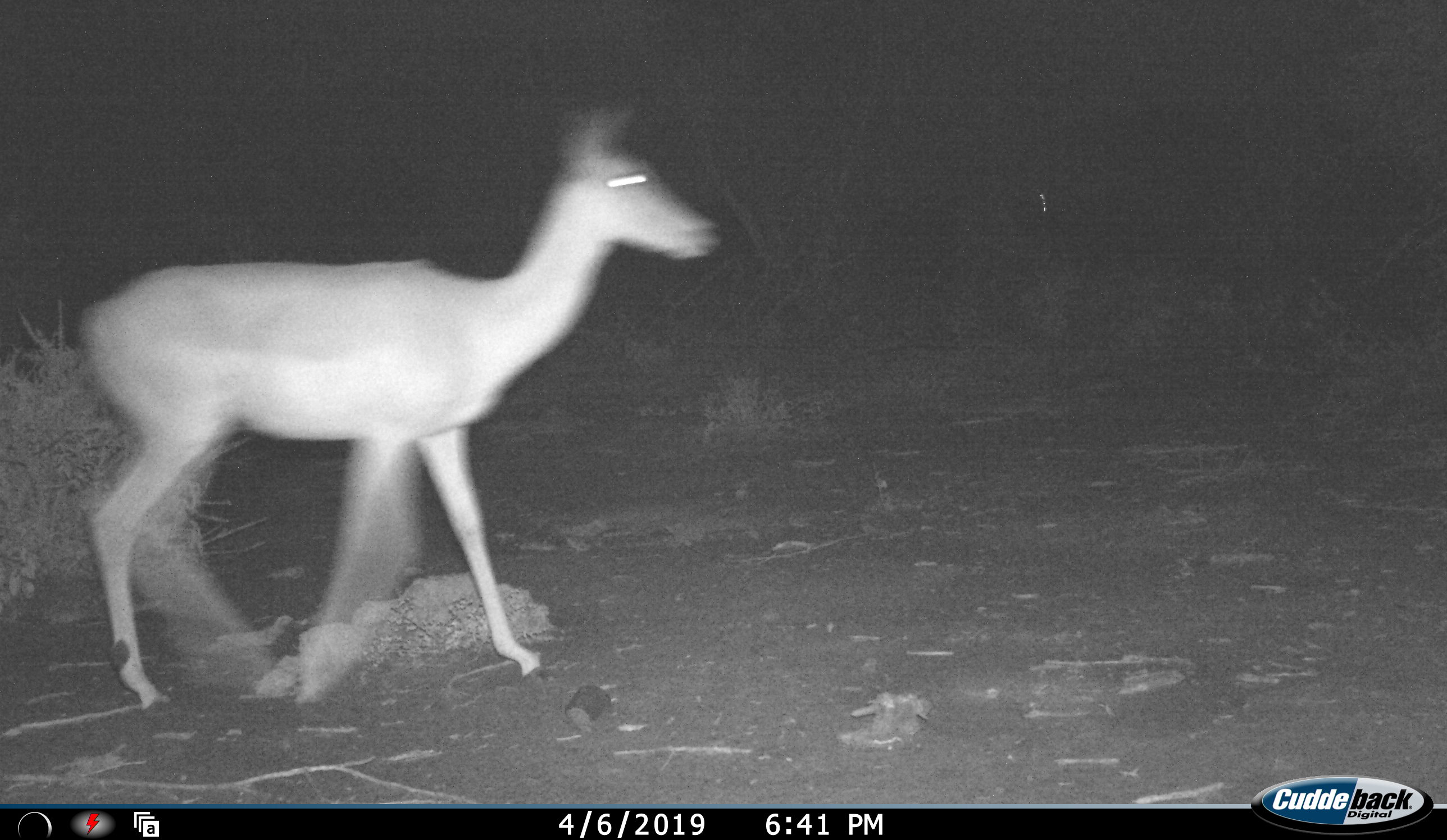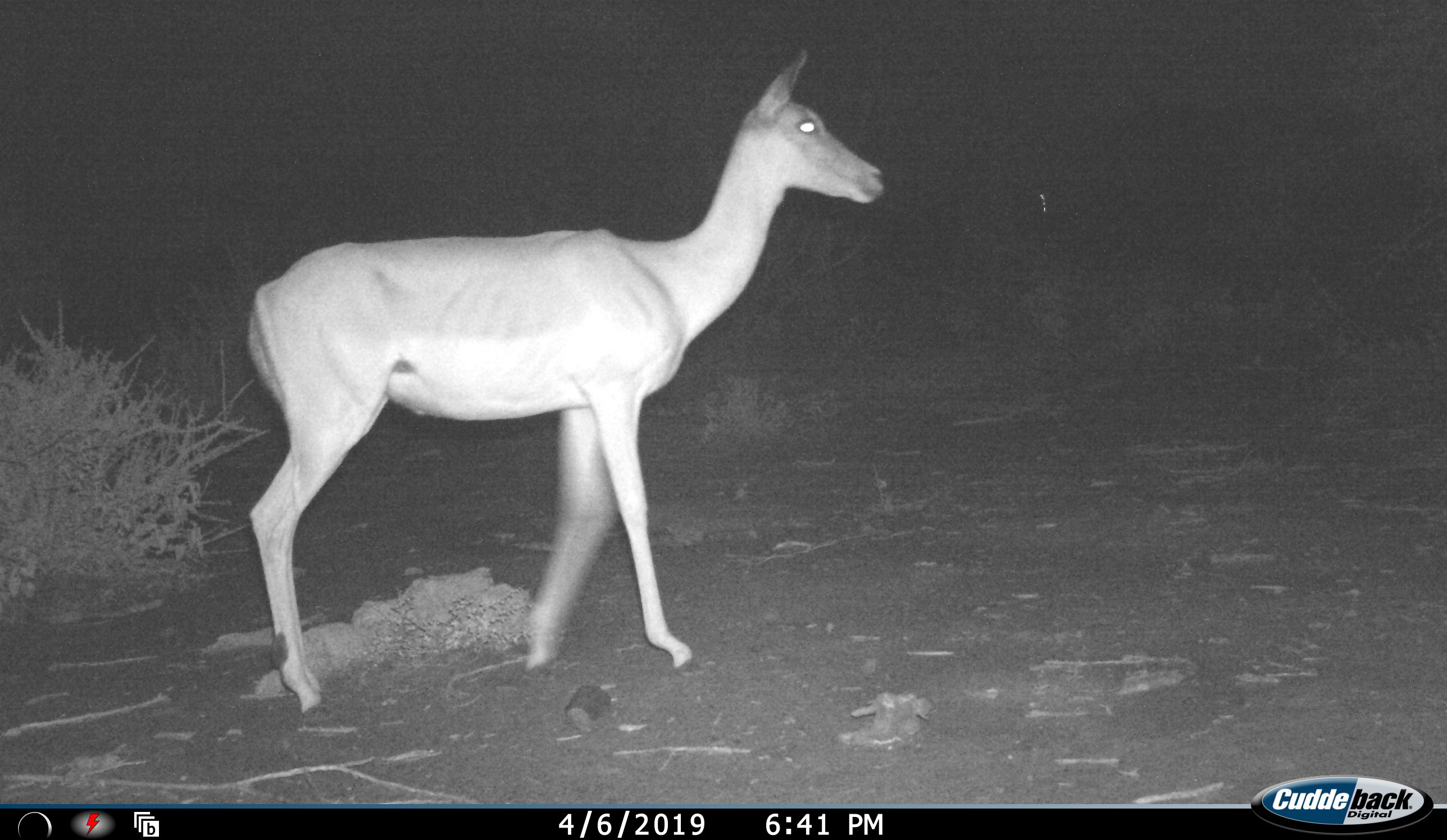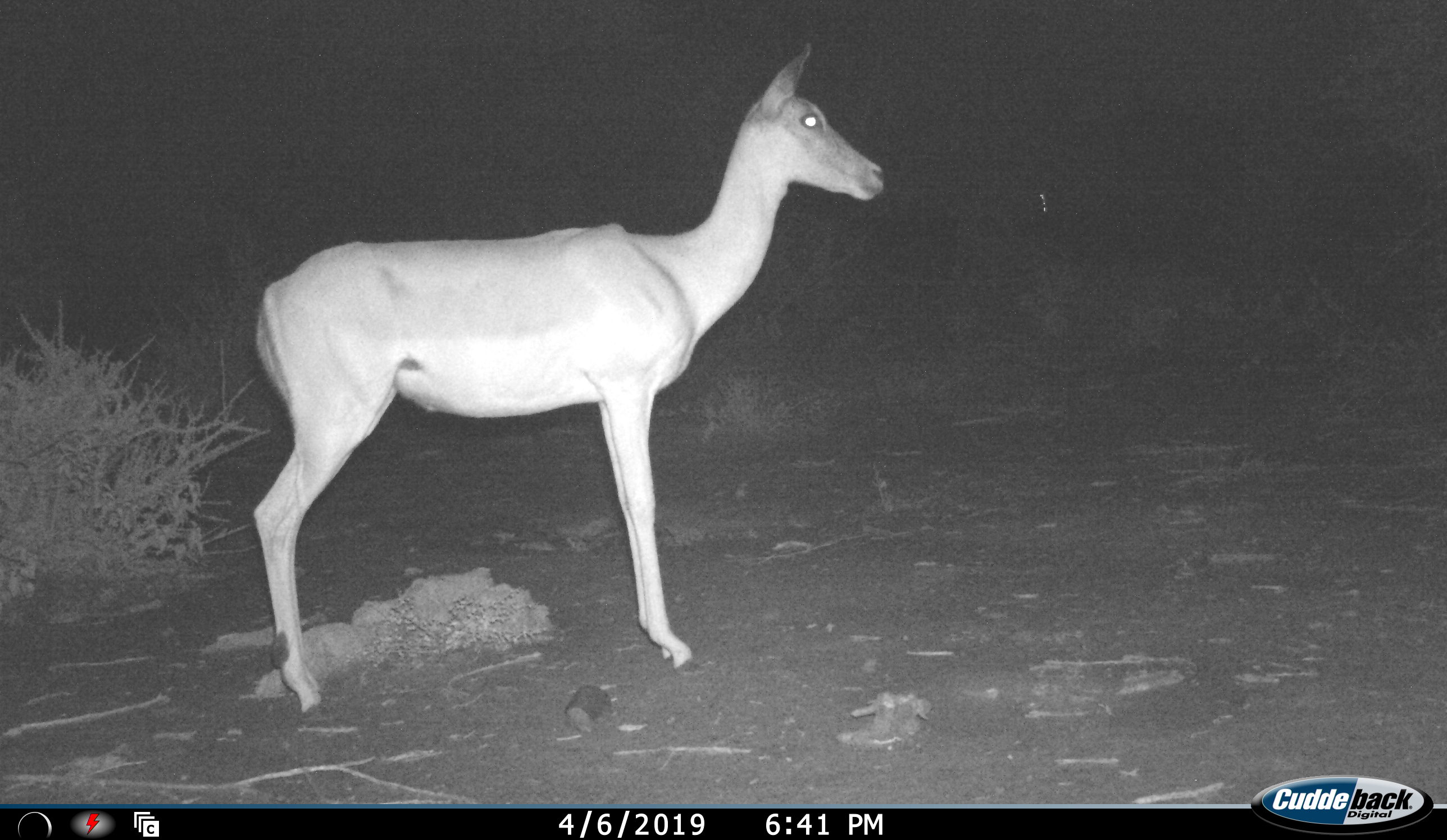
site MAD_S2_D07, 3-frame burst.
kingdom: Animalia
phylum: Chordata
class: Mammalia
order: Artiodactyla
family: Bovidae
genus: Aepyceros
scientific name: Aepyceros melampus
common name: impala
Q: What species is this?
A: Impala (Aepyceros melampus).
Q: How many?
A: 1.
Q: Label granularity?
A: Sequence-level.